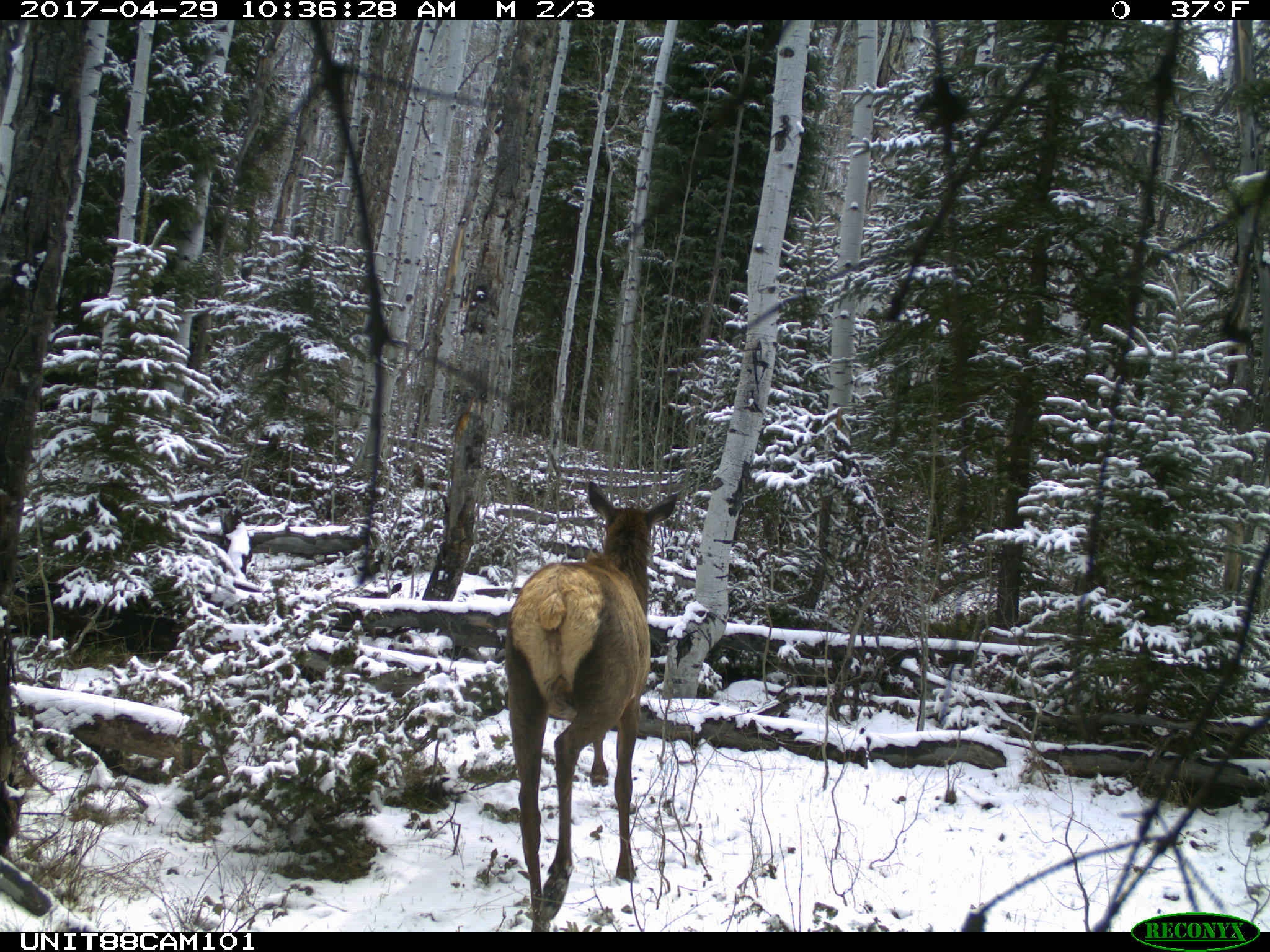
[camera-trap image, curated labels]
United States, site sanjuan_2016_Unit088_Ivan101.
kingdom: Animalia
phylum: Chordata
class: Mammalia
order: Artiodactyla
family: Cervidae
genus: Cervus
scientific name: Cervus elaphus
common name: red deer